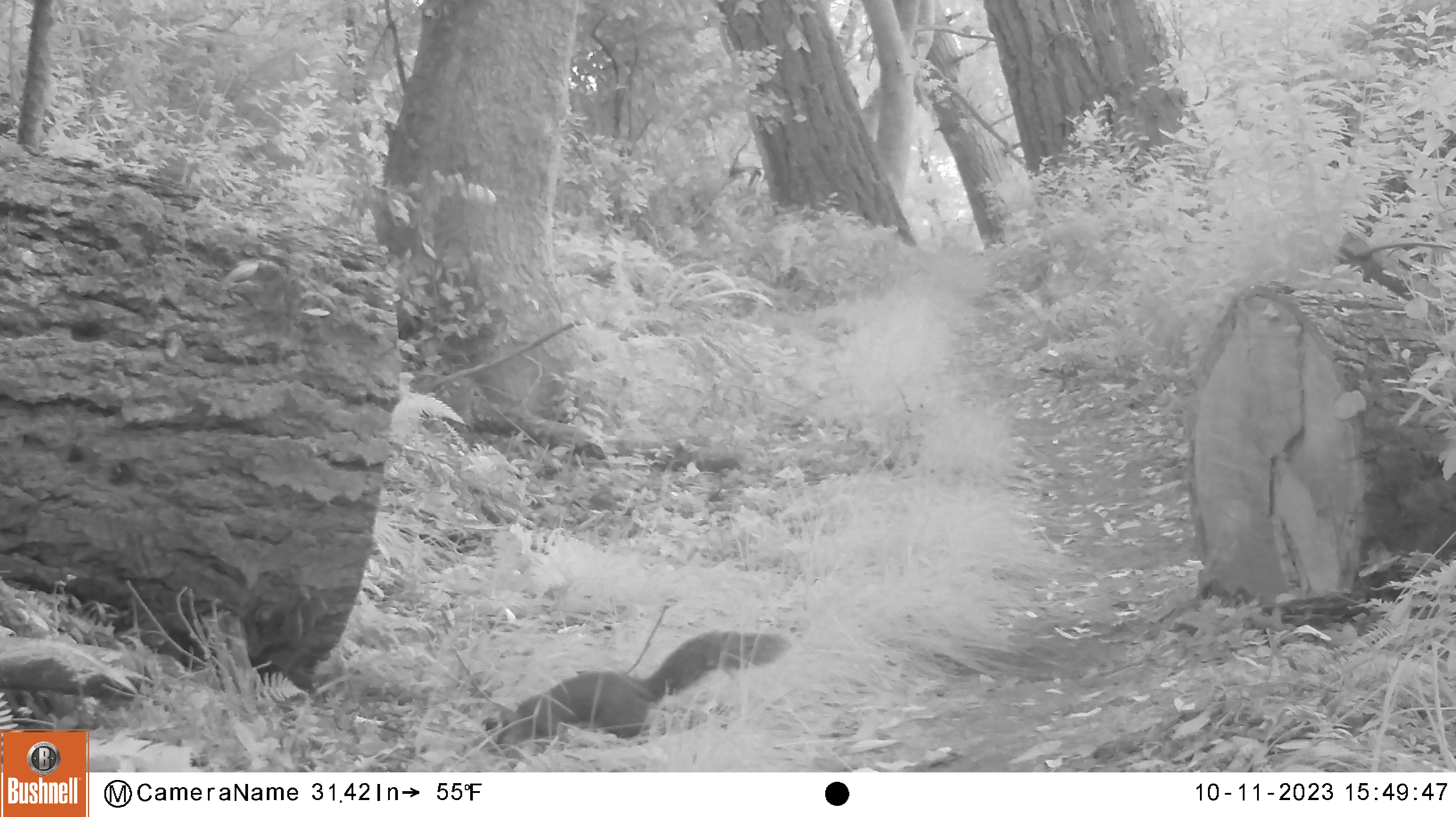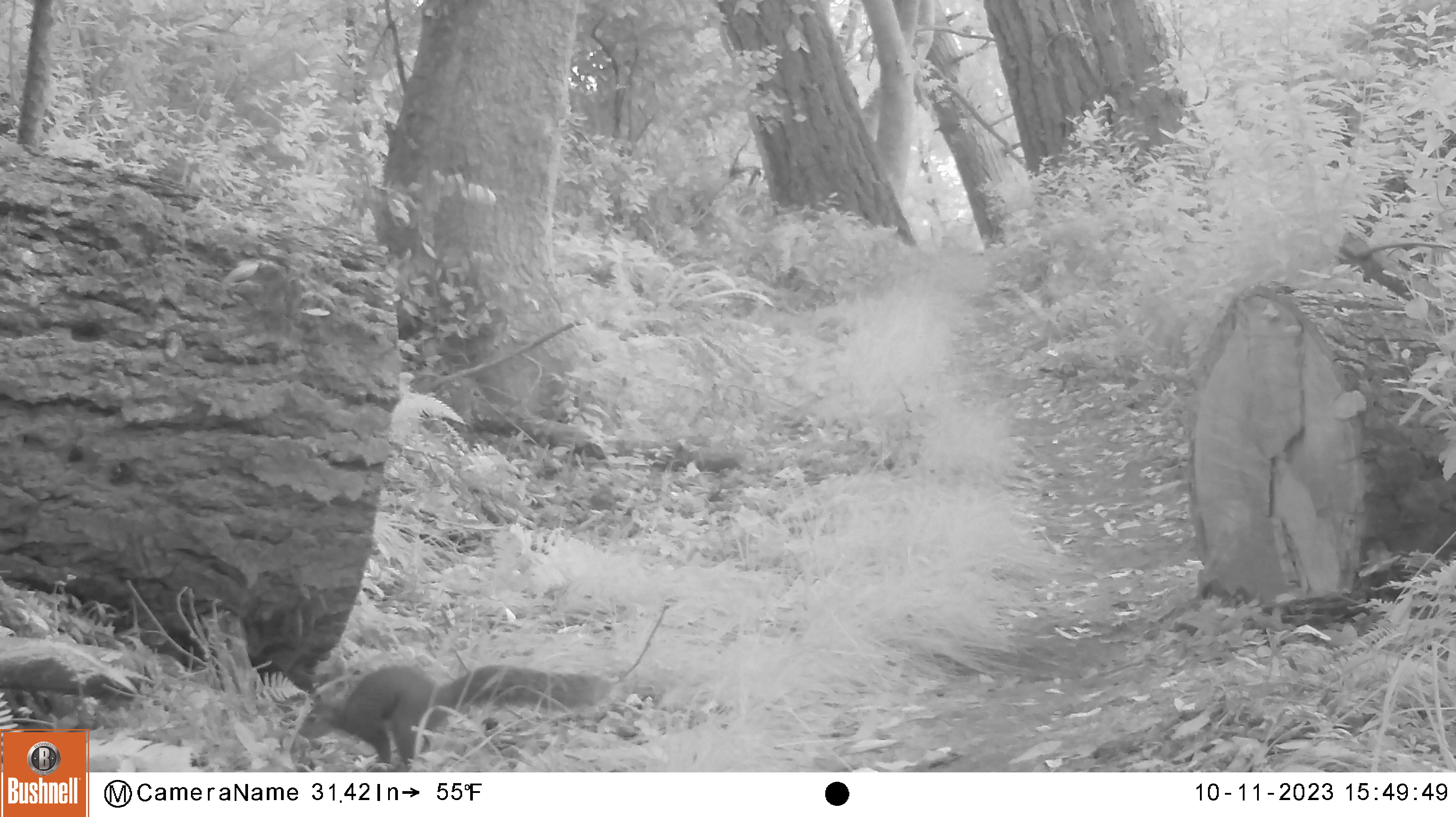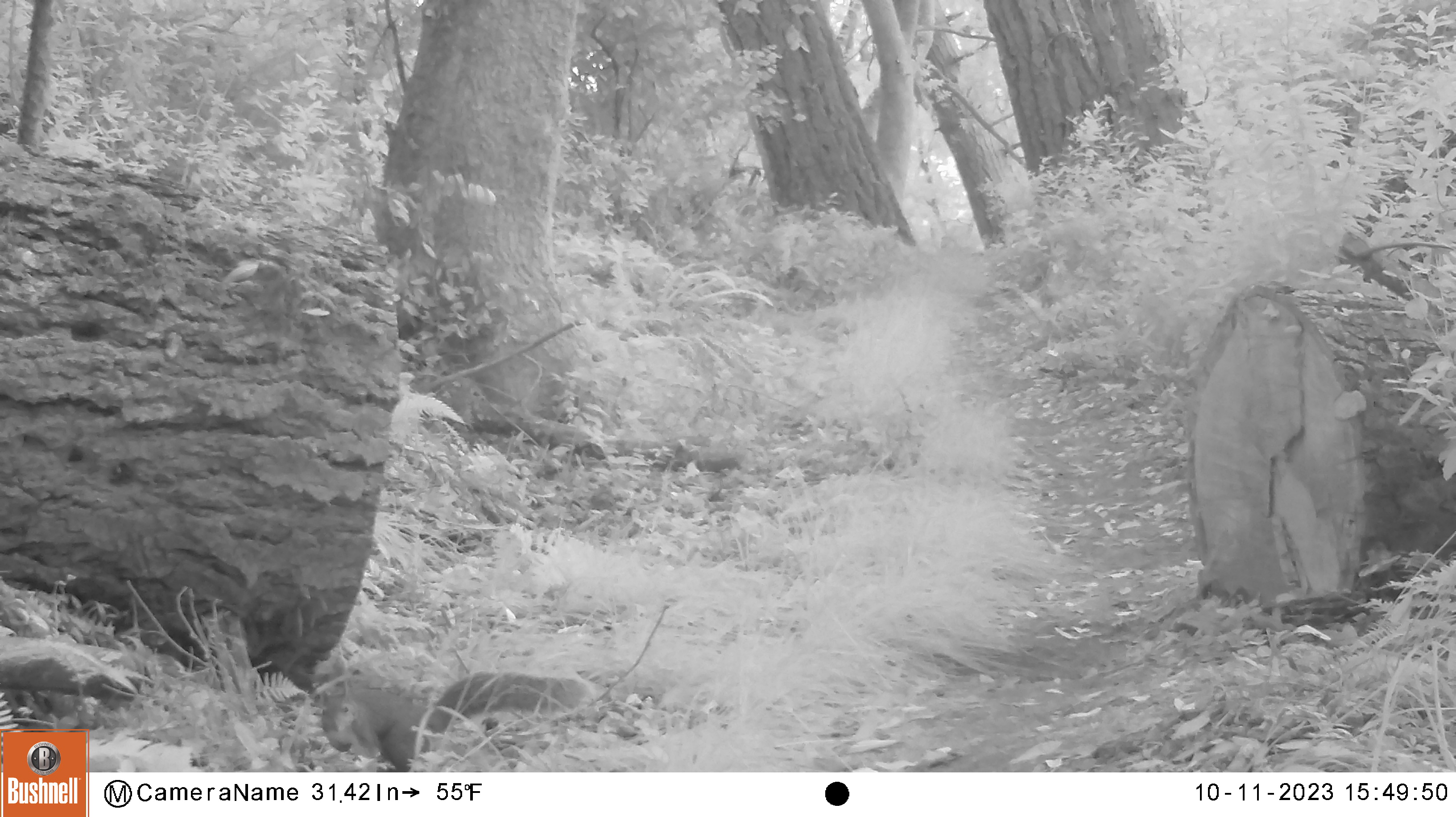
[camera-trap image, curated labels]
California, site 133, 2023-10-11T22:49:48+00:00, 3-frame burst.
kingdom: Animalia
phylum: Chordata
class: Mammalia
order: Rodentia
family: Sciuridae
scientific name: Sciuridae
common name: squirrel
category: unknown squirrel